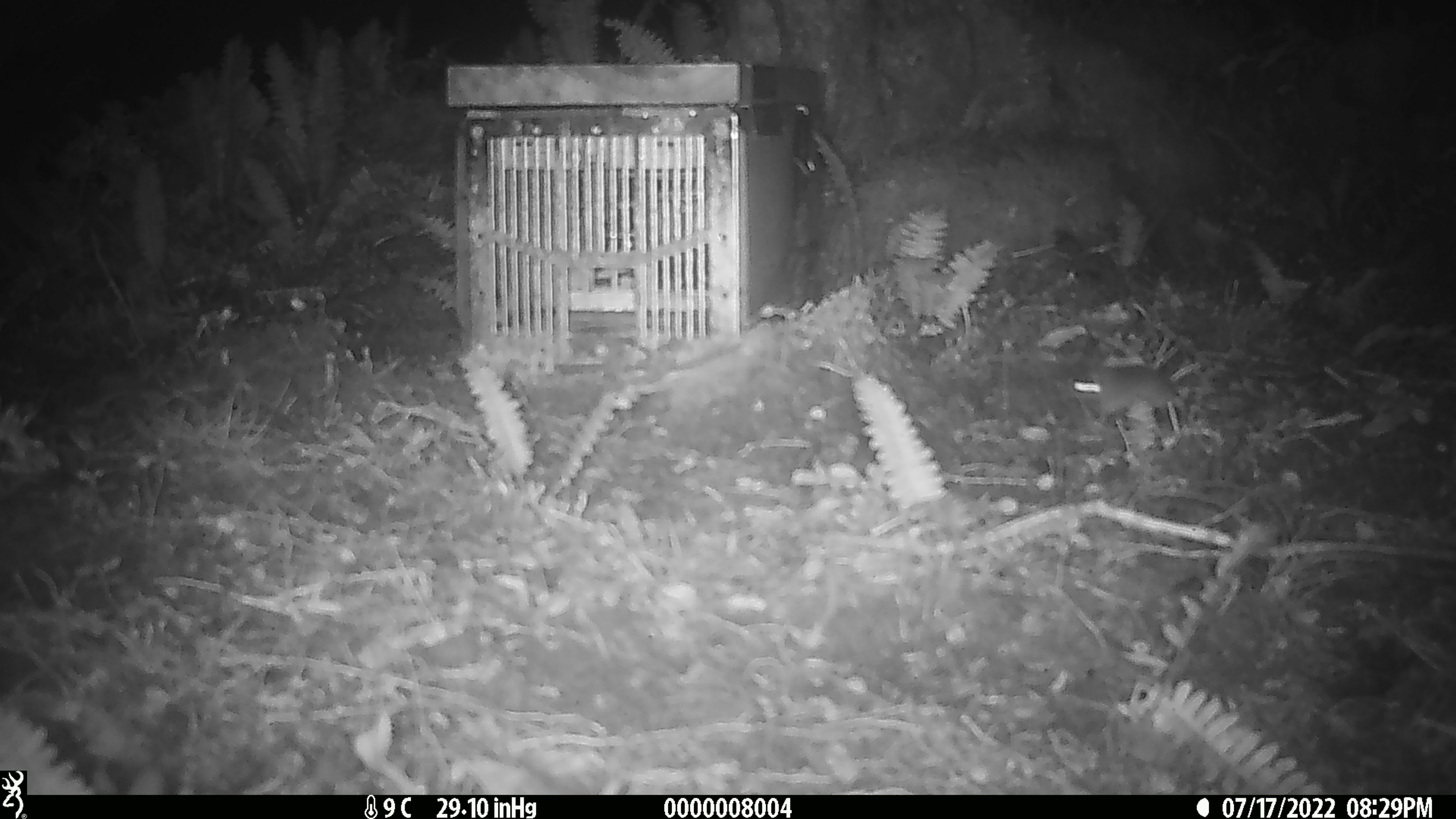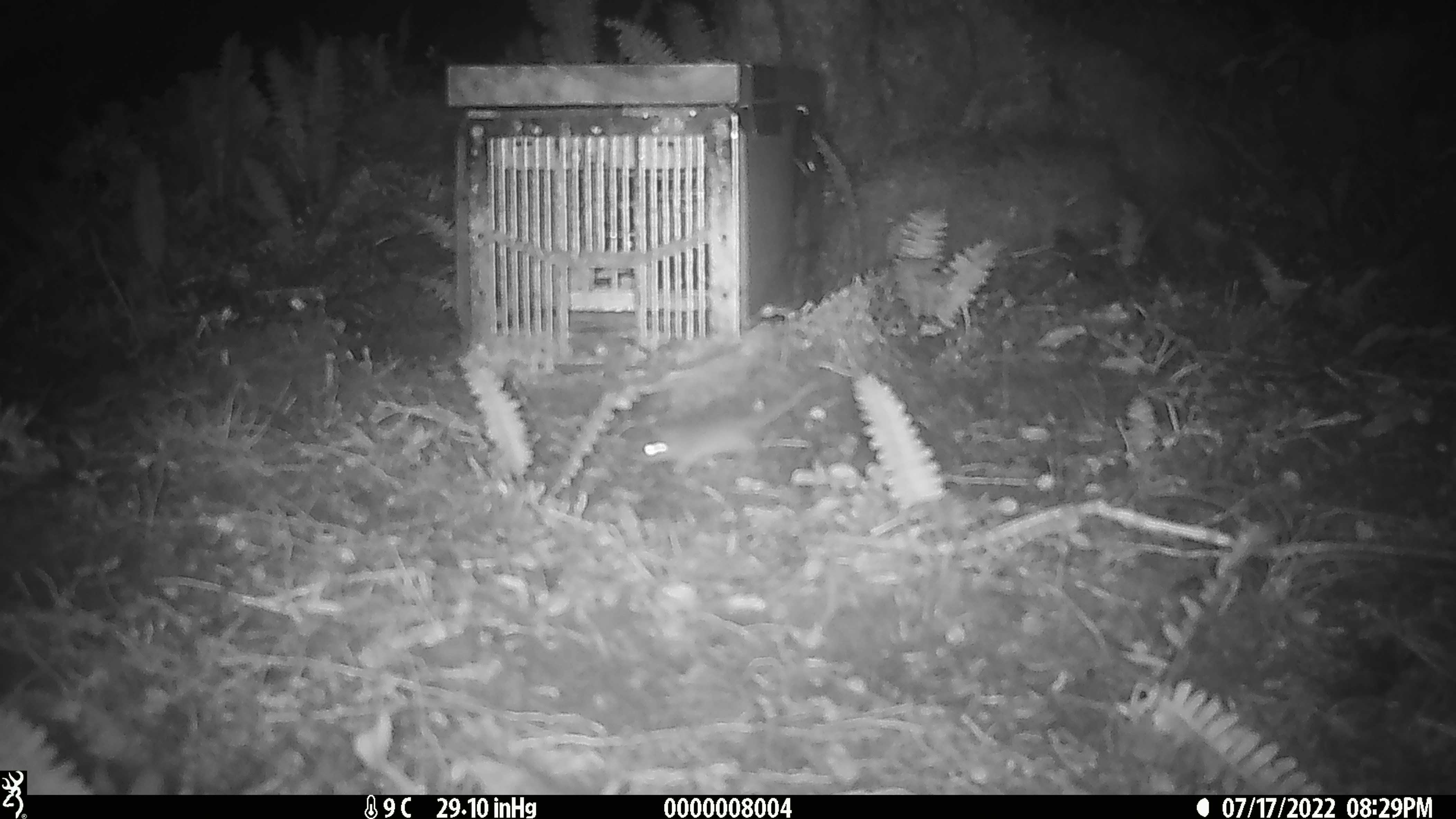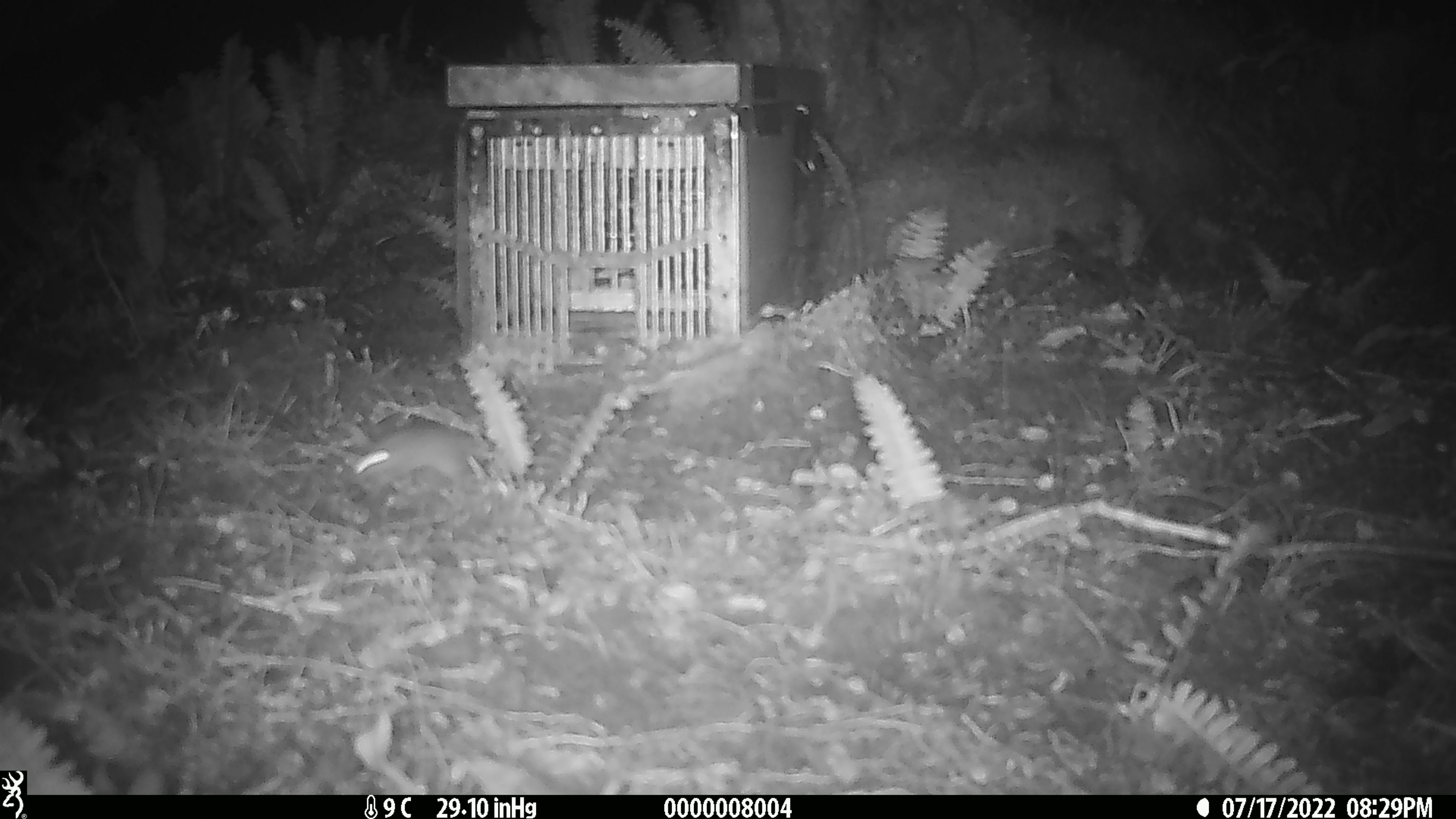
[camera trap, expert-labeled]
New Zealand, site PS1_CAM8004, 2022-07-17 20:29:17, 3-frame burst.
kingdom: Animalia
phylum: Chordata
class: Mammalia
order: Rodentia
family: Muridae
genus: Mus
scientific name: Mus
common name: mouse